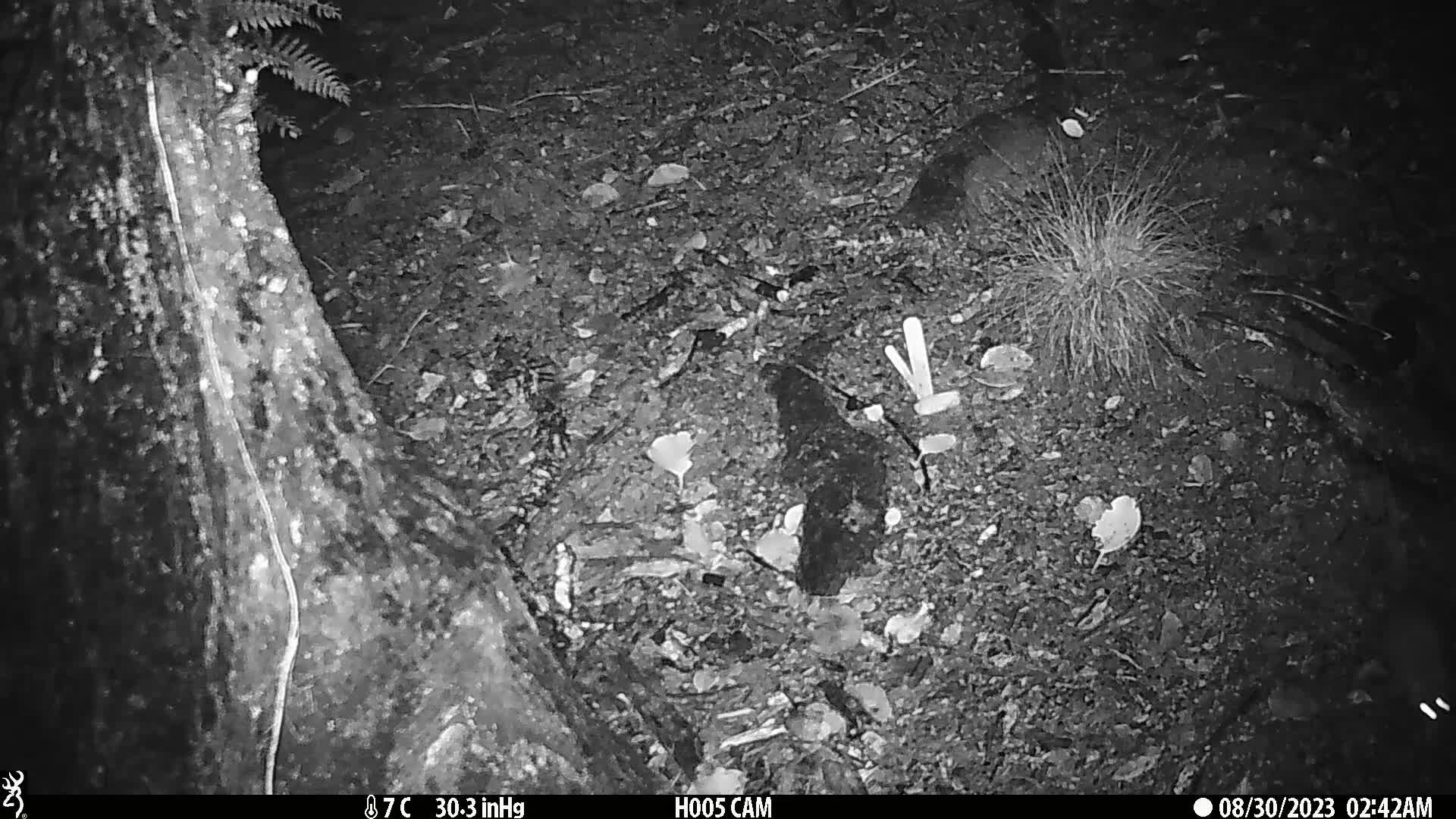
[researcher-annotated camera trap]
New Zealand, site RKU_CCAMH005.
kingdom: Animalia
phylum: Chordata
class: Mammalia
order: Rodentia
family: Muridae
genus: Rattus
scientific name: Rattus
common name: rat